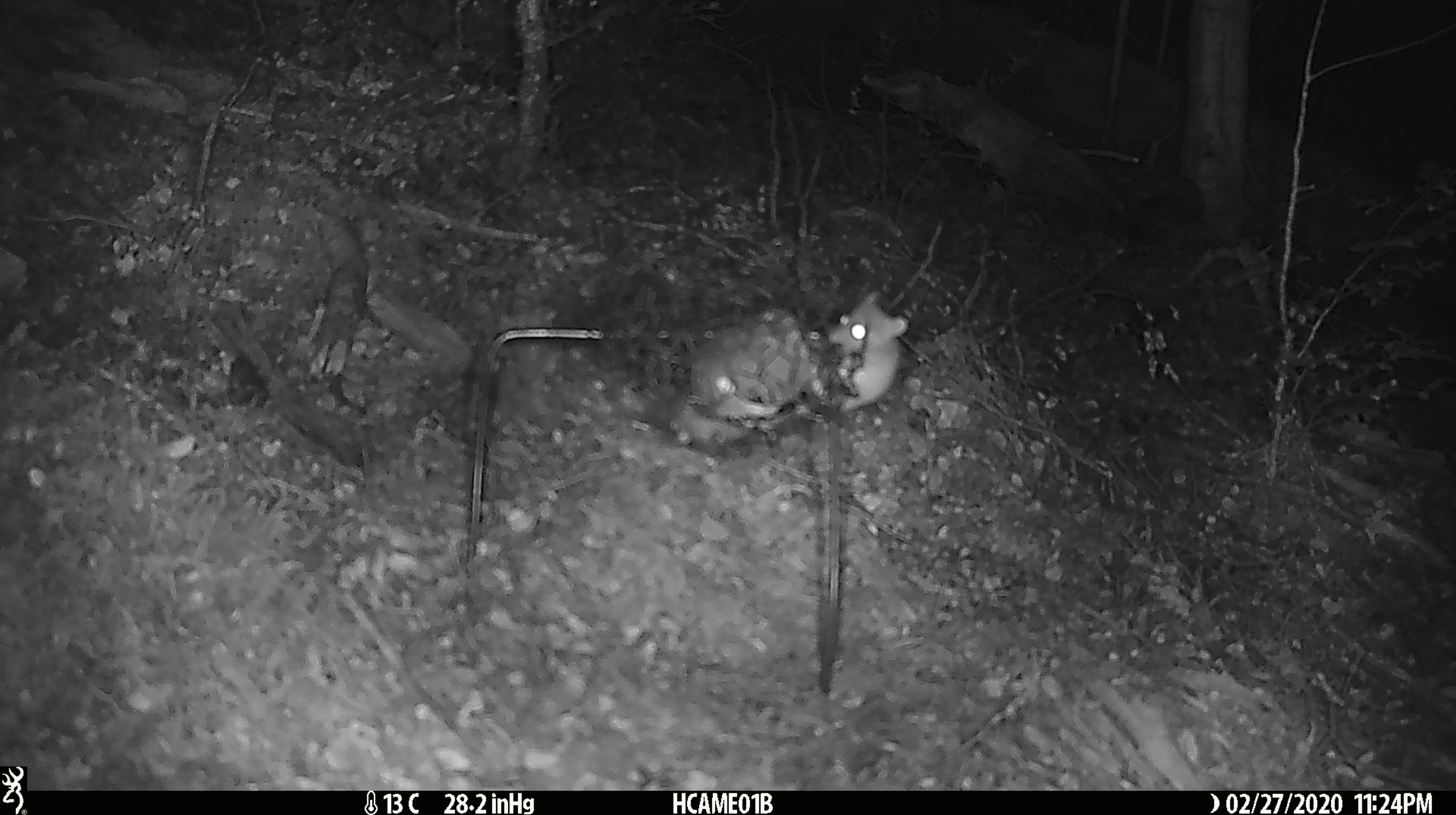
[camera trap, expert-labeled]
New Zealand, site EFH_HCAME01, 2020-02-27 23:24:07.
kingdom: Animalia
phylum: Chordata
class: Mammalia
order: Rodentia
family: Muridae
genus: Mus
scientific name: Mus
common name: mouse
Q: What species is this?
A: Mouse (Mus).